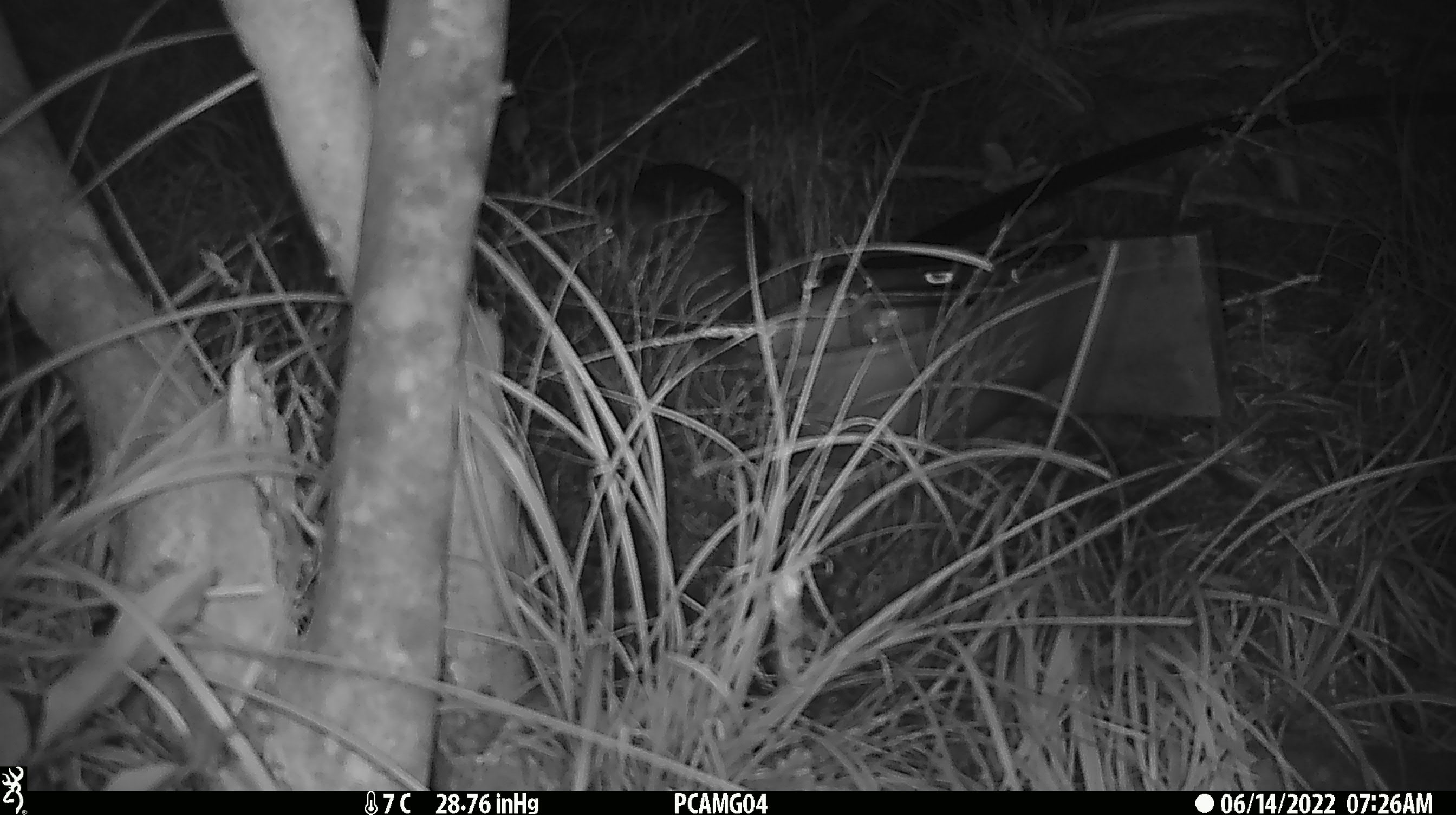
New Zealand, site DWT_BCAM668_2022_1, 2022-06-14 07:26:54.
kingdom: Animalia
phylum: Chordata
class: Aves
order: Gruiformes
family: Rallidae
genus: Gallirallus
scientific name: Gallirallus australis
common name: weka